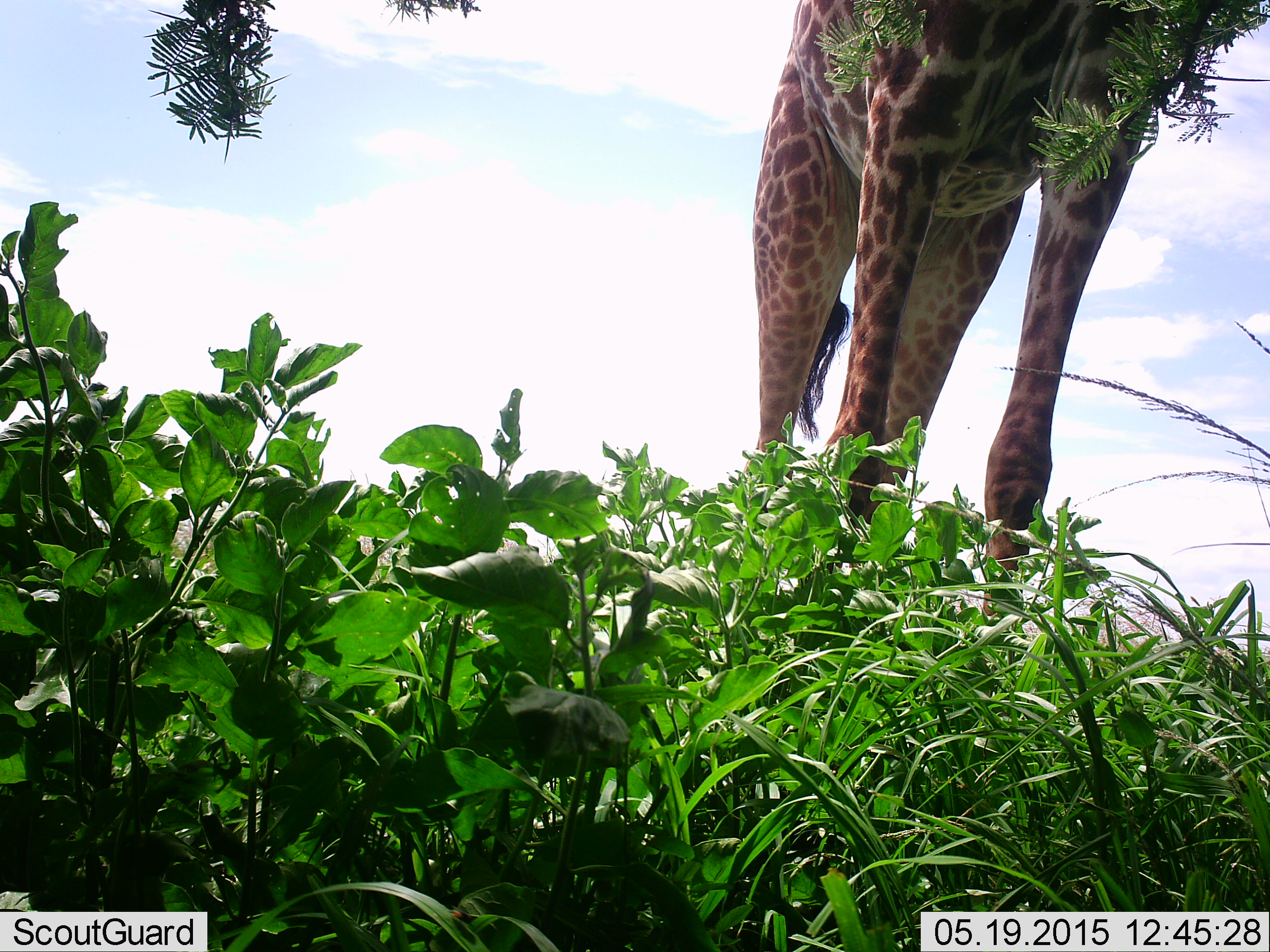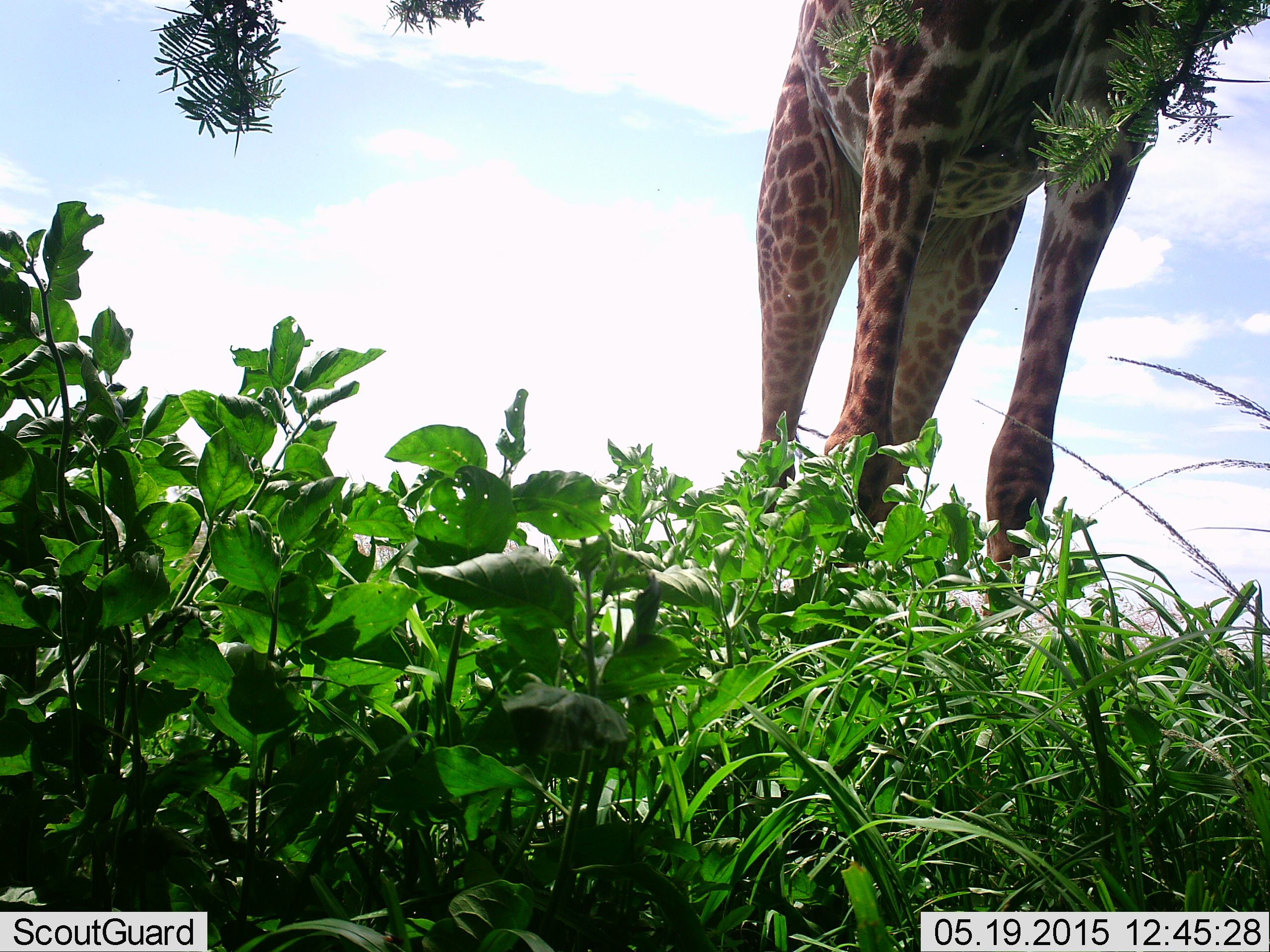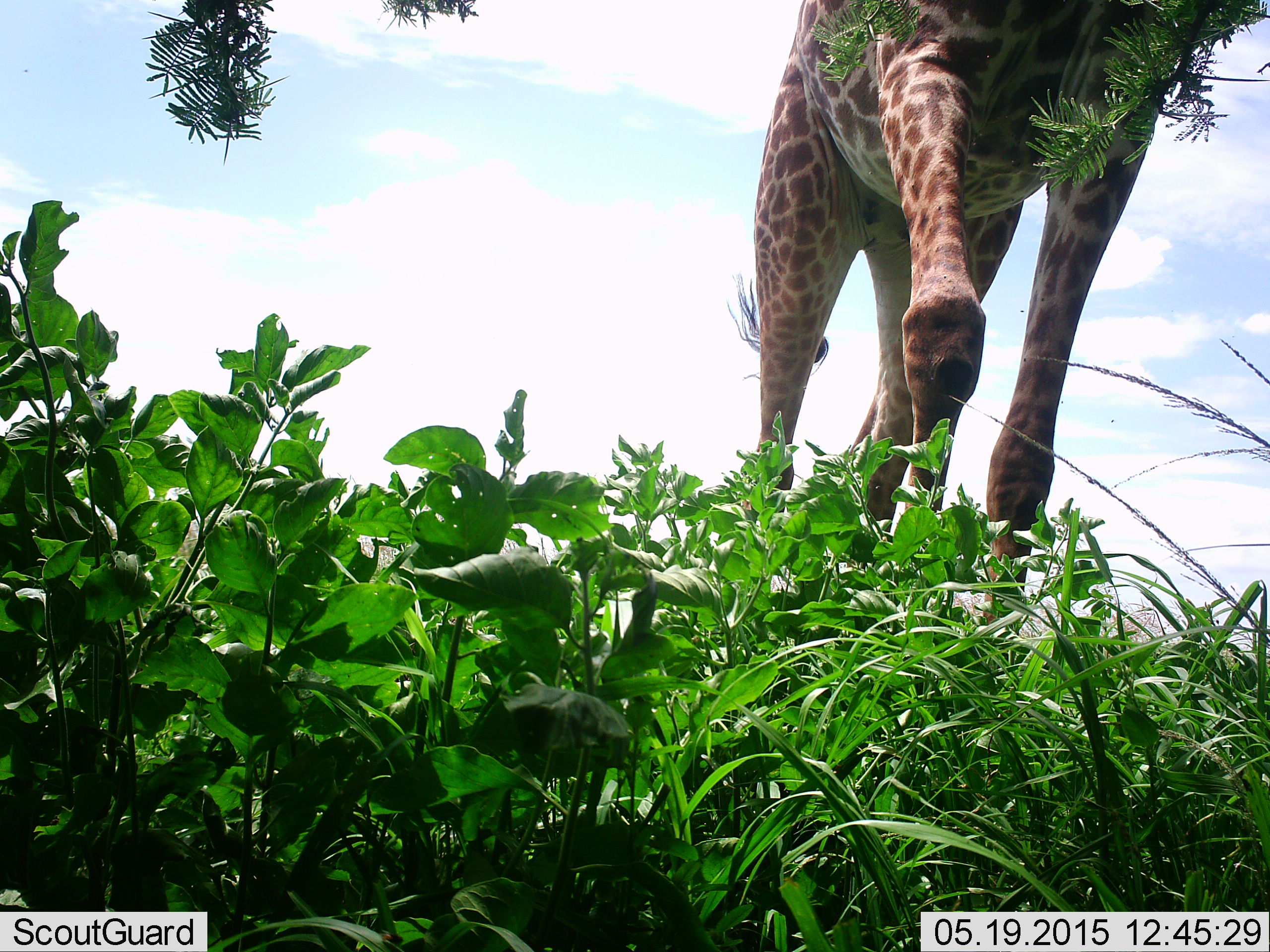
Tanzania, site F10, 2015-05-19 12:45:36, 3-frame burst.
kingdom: Animalia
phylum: Chordata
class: Mammalia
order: Artiodactyla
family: Giraffidae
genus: Giraffa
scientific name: Giraffa camelopardalis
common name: giraffe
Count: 1.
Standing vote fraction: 70%.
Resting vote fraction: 0%.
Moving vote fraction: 10%.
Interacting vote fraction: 0%.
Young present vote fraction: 0%.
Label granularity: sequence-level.